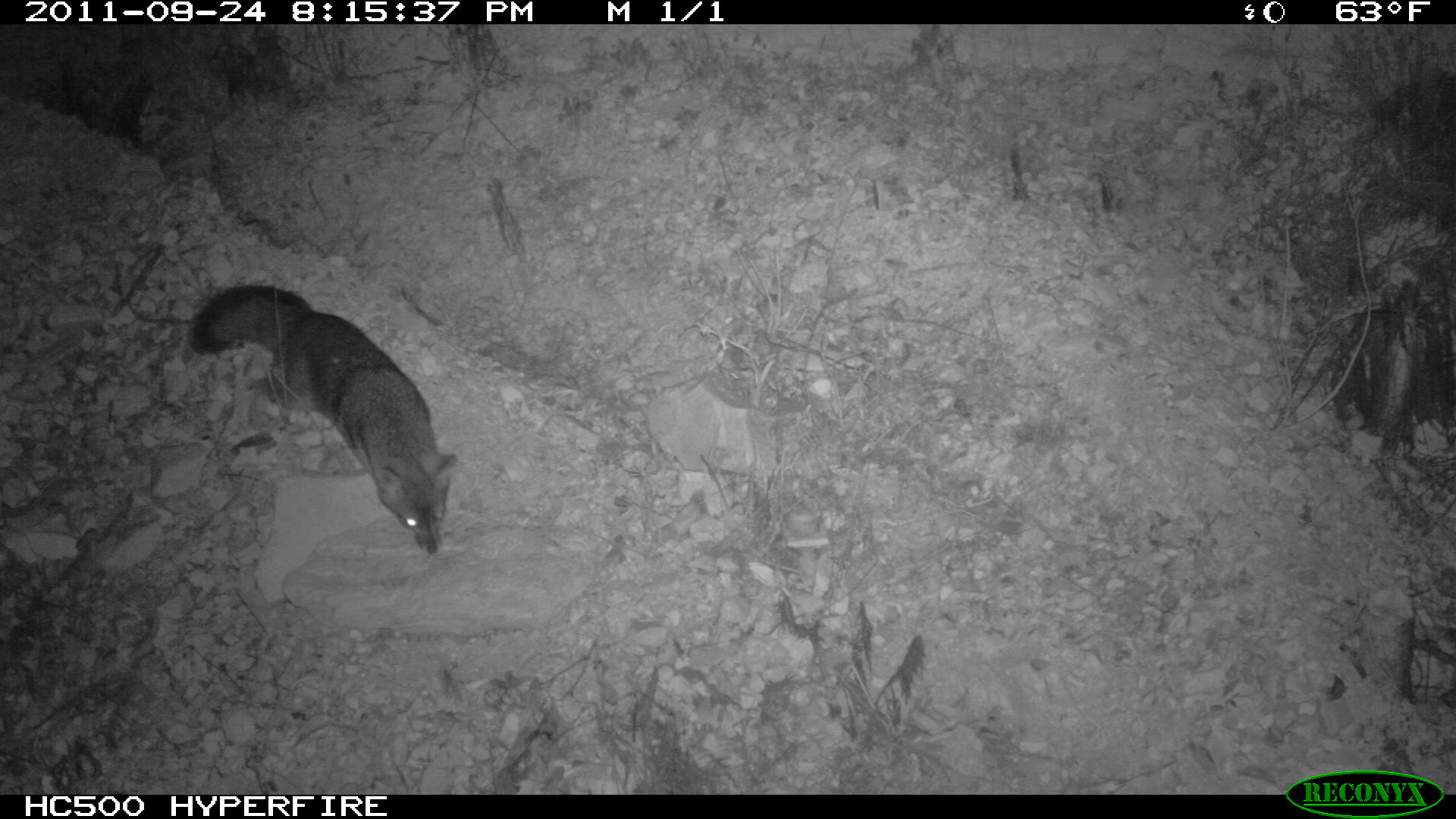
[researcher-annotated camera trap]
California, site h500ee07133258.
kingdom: Animalia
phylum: Chordata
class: Mammalia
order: Carnivora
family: Canidae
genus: Urocyon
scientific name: Urocyon littoralis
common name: island fox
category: fox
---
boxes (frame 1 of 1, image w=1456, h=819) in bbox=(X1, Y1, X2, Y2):
fox: bbox=(190, 285, 457, 554)